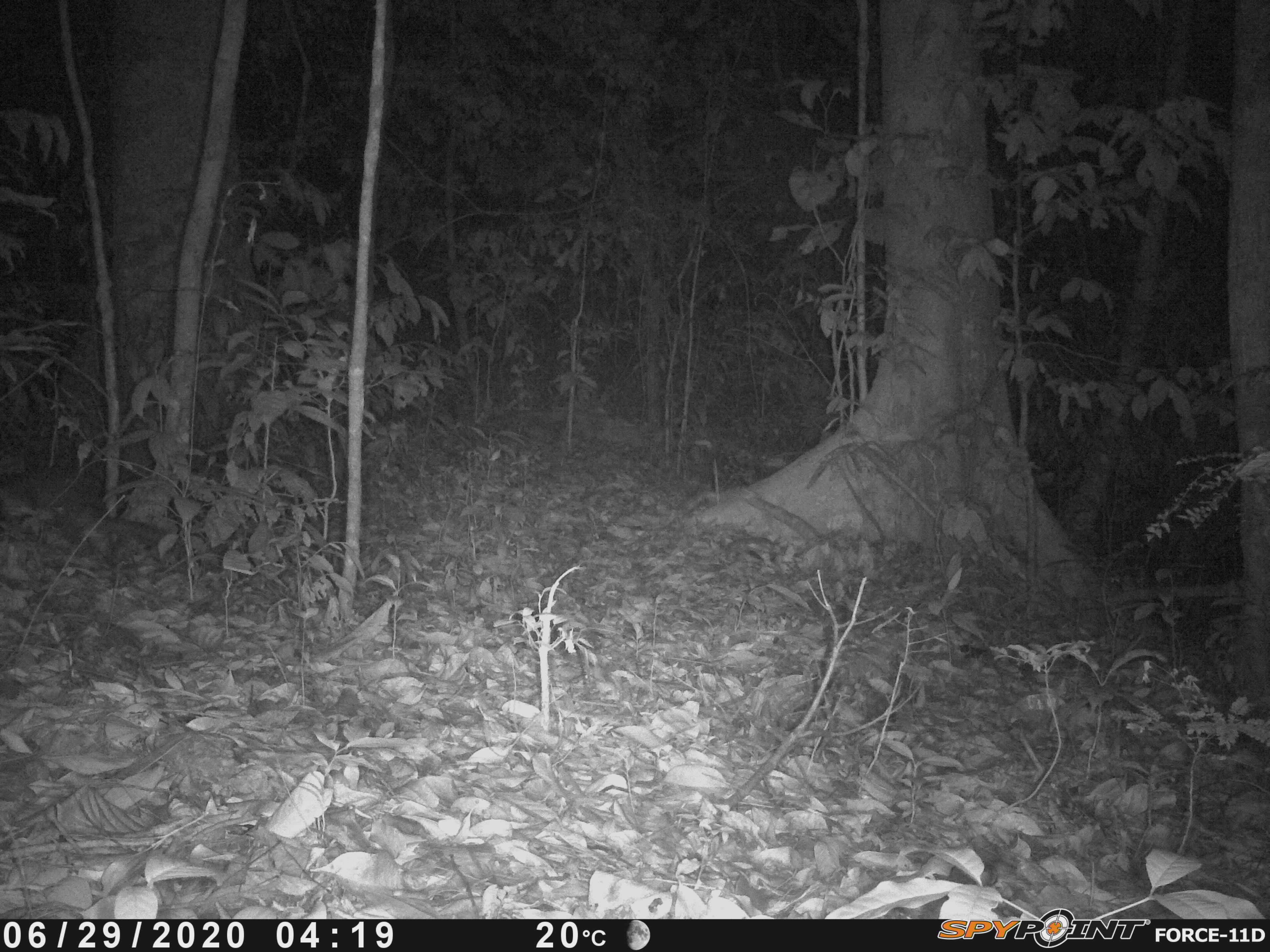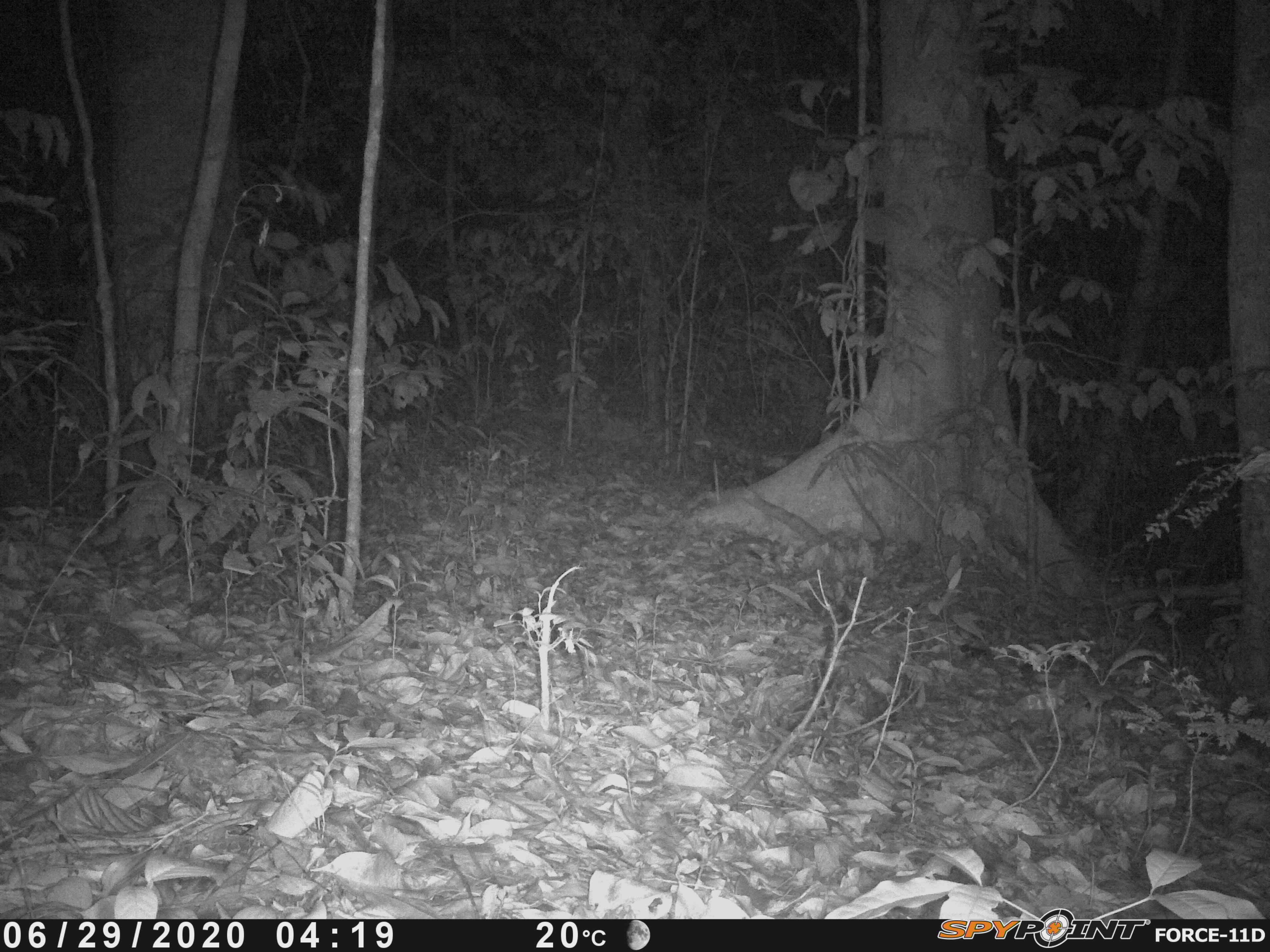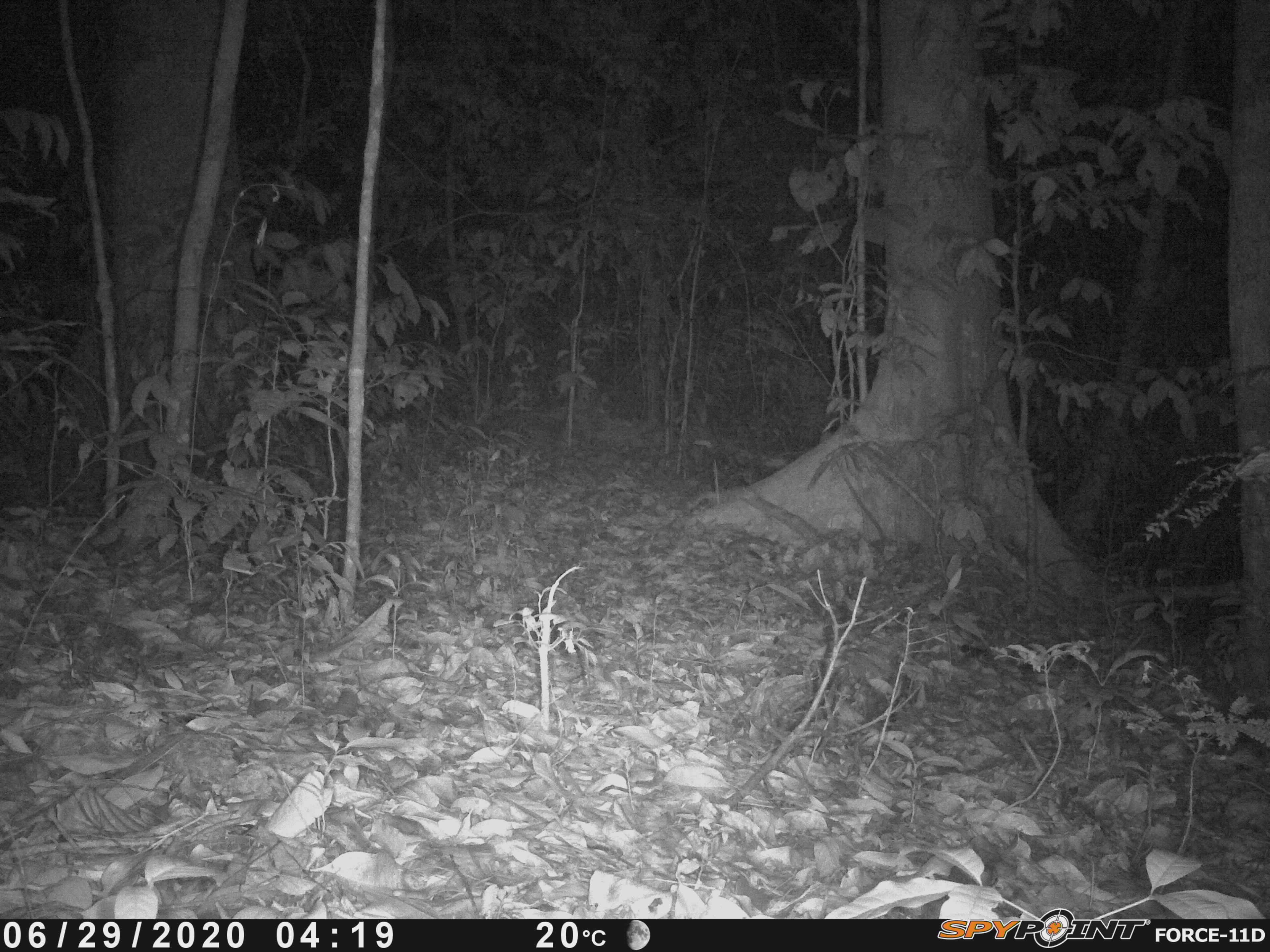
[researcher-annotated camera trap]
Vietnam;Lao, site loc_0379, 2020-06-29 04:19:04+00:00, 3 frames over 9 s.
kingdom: Animalia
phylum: Chordata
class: Mammalia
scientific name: Mammalia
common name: mammal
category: unidentified small mammal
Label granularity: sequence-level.